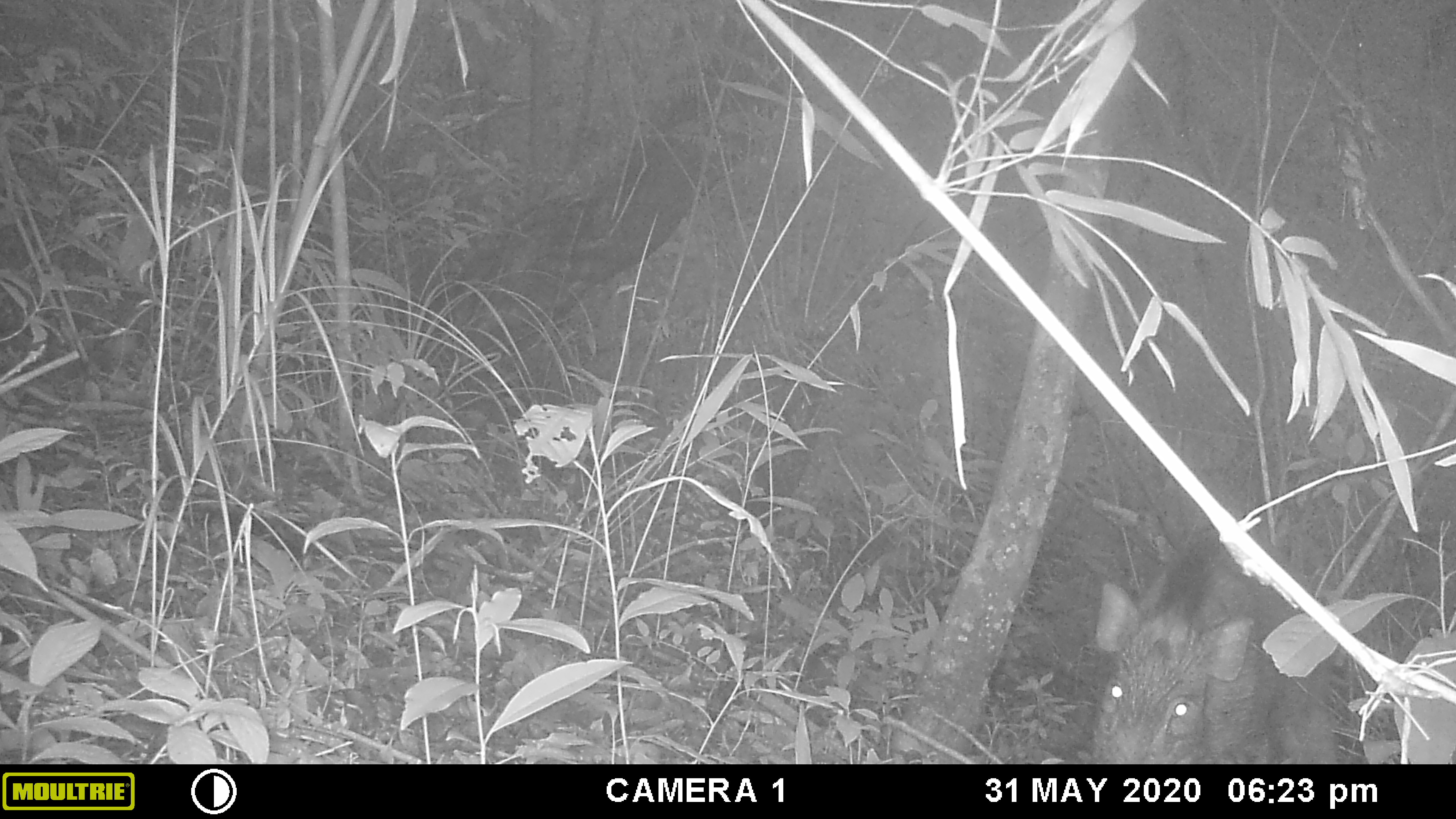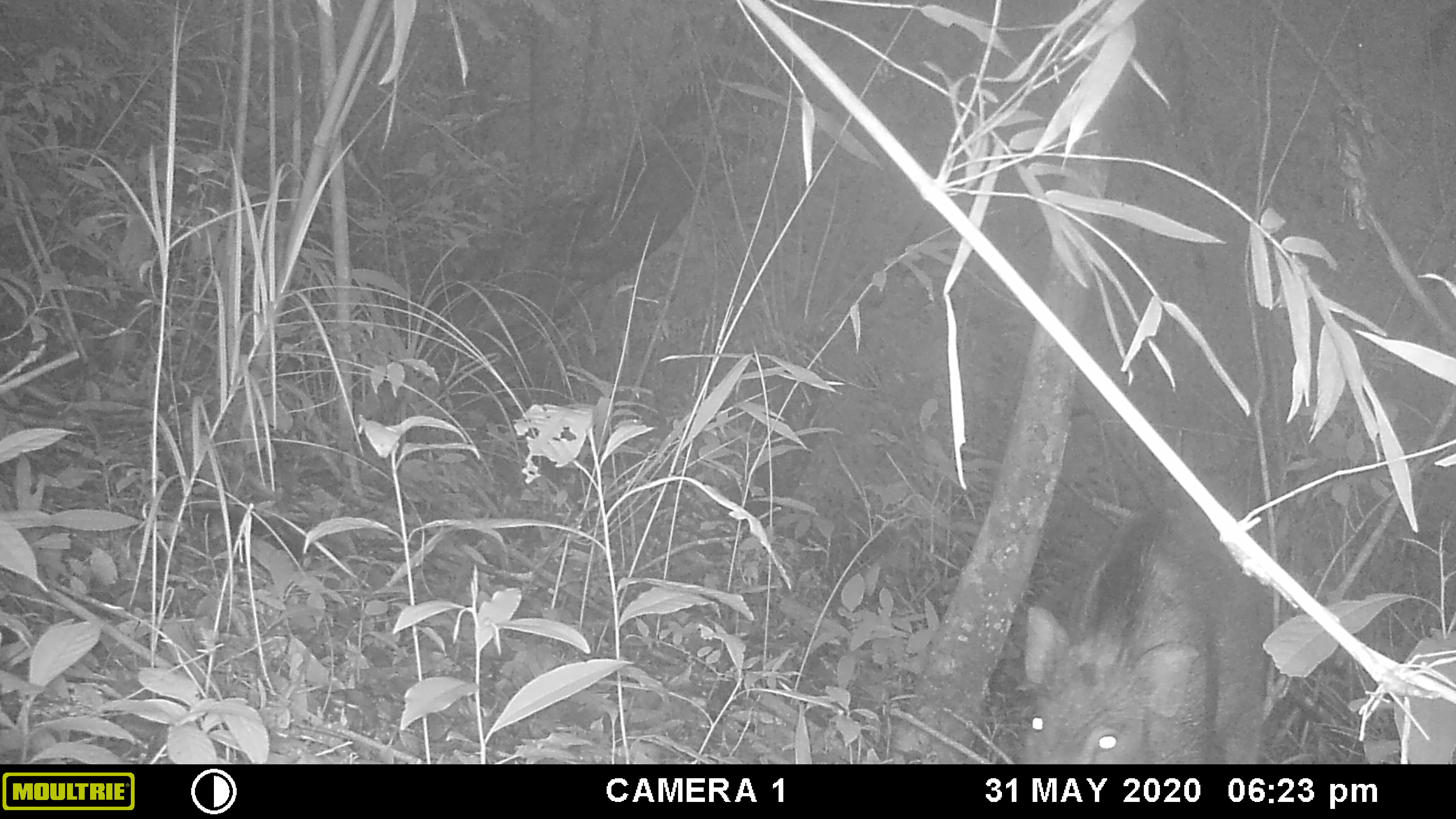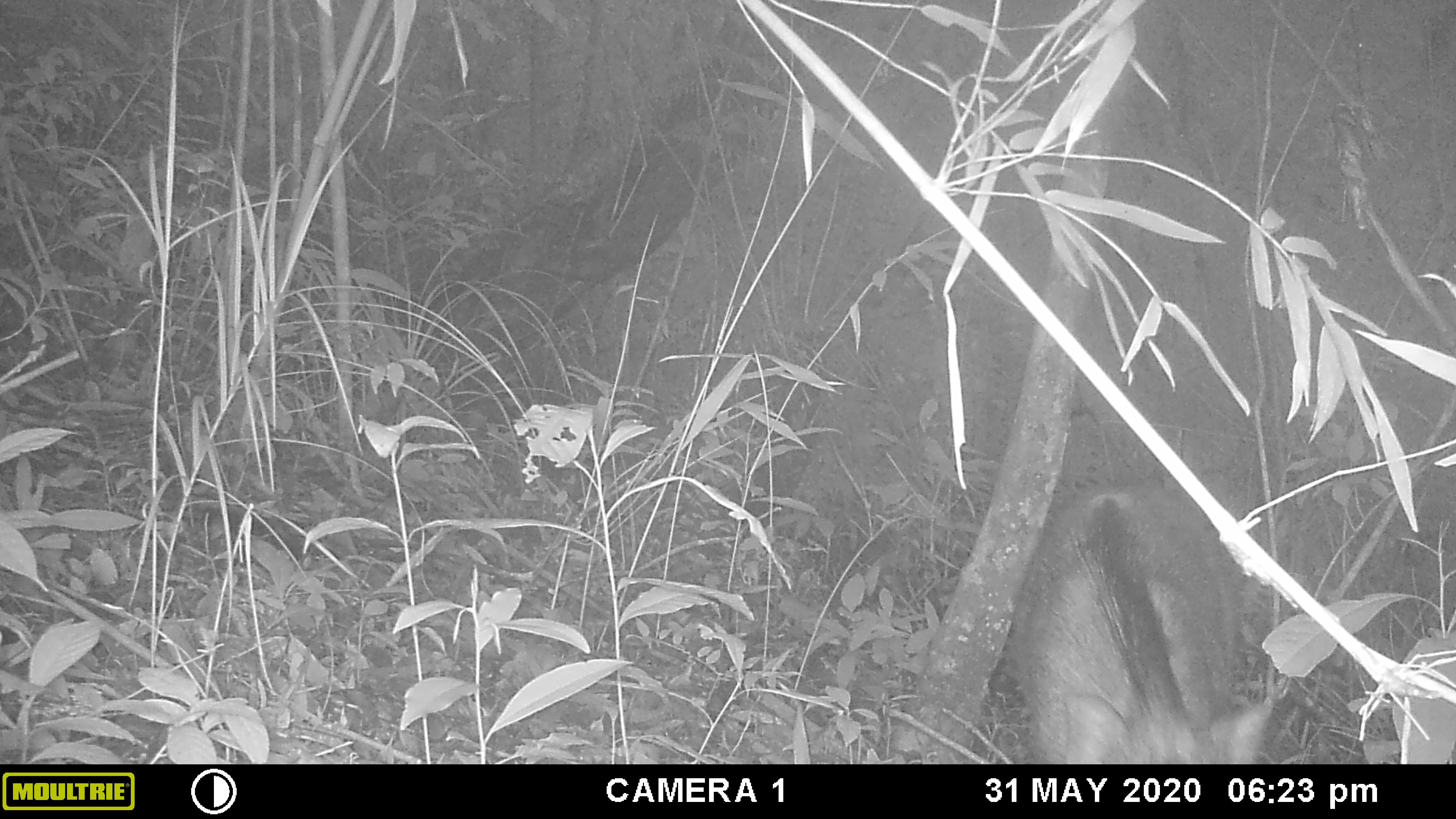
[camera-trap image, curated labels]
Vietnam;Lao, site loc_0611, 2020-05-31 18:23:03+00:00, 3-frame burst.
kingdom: Animalia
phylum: Chordata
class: Mammalia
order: Artiodactyla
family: Suidae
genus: Sus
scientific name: Sus scrofa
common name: eurasian wild pig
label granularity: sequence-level